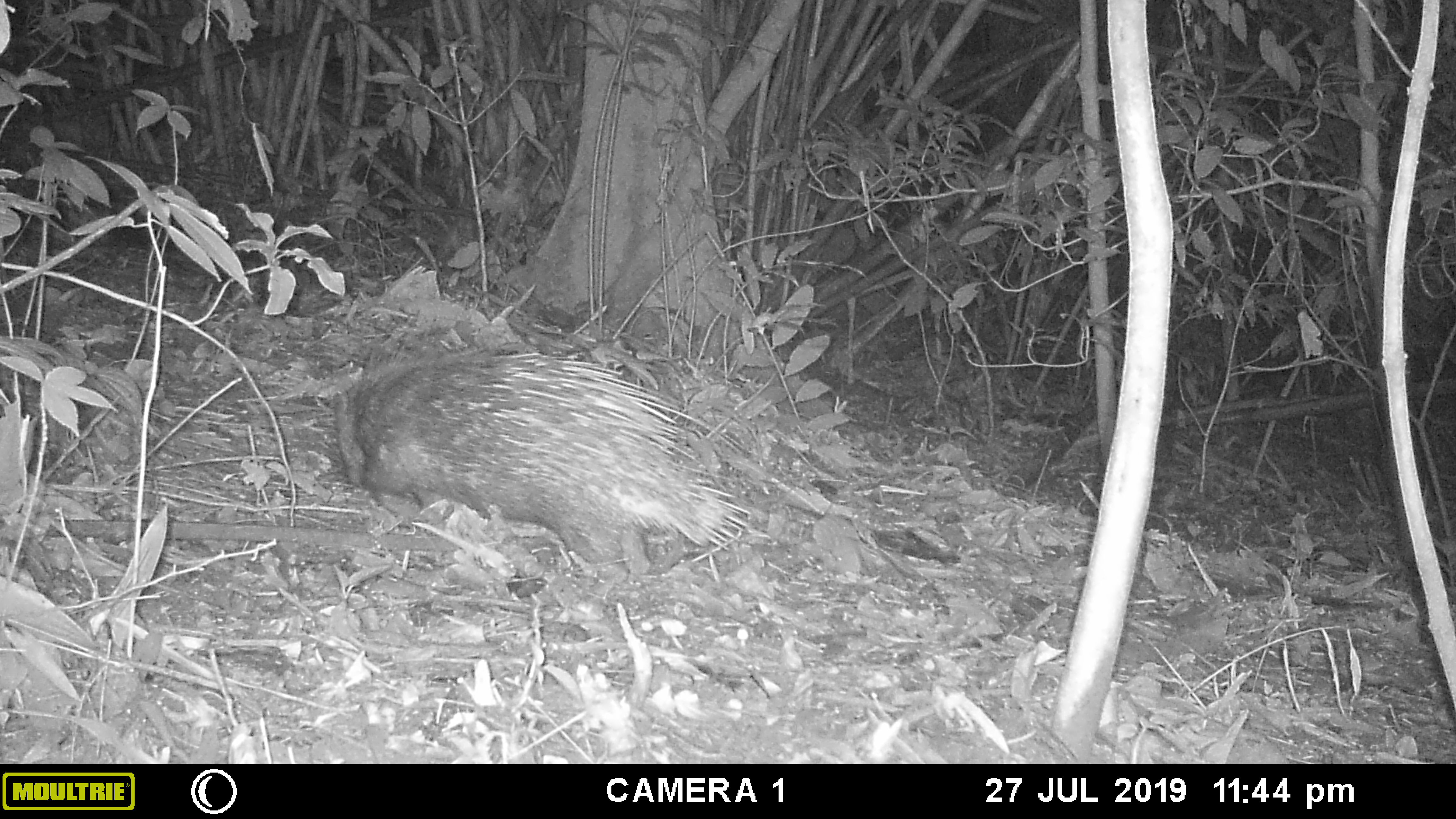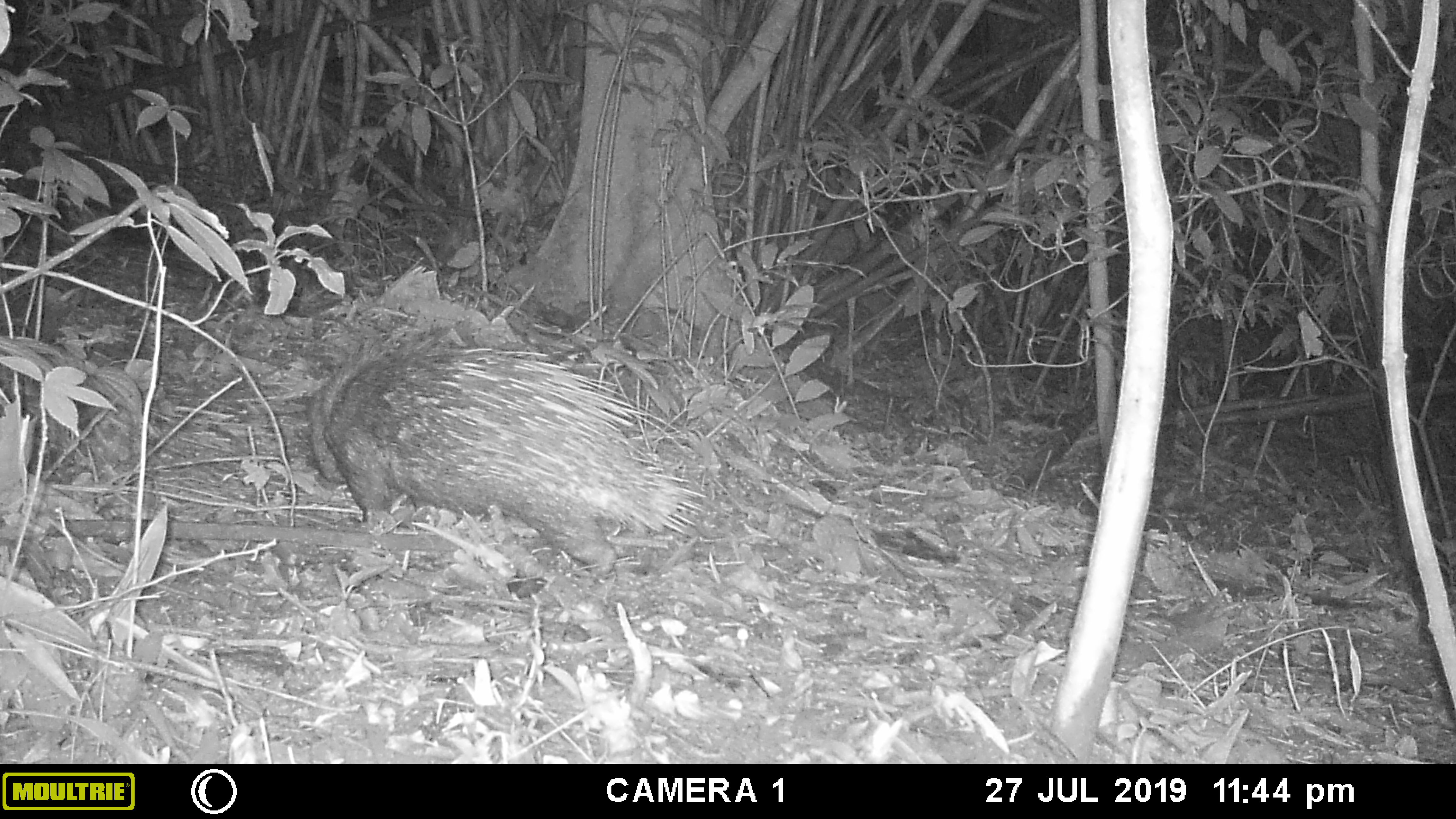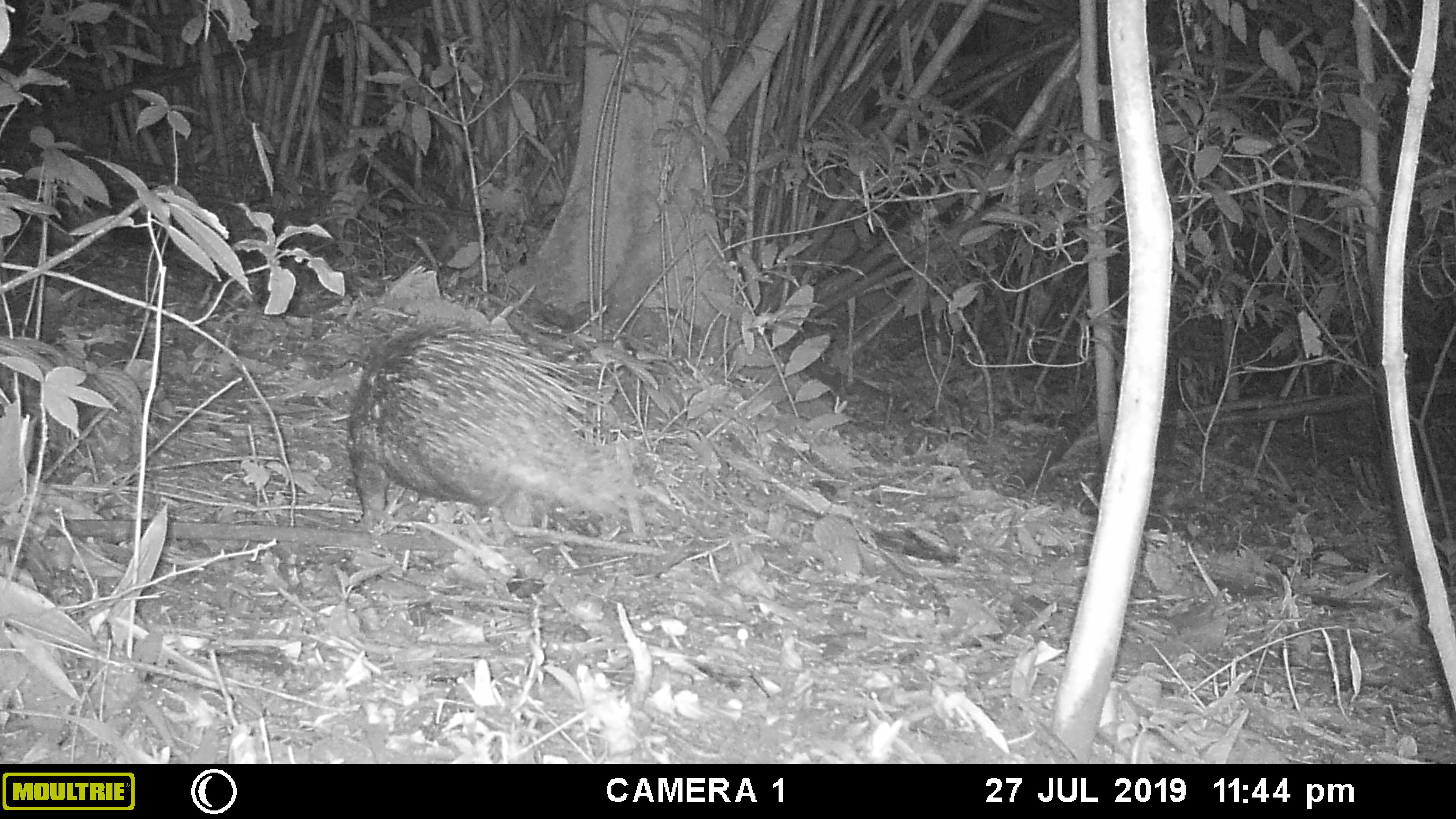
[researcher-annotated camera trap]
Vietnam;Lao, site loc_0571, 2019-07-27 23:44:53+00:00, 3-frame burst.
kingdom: Animalia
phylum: Chordata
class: Mammalia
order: Rodentia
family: Hystricidae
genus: Hystrix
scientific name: Hystrix brachyura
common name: malayan porcupine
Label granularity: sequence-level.